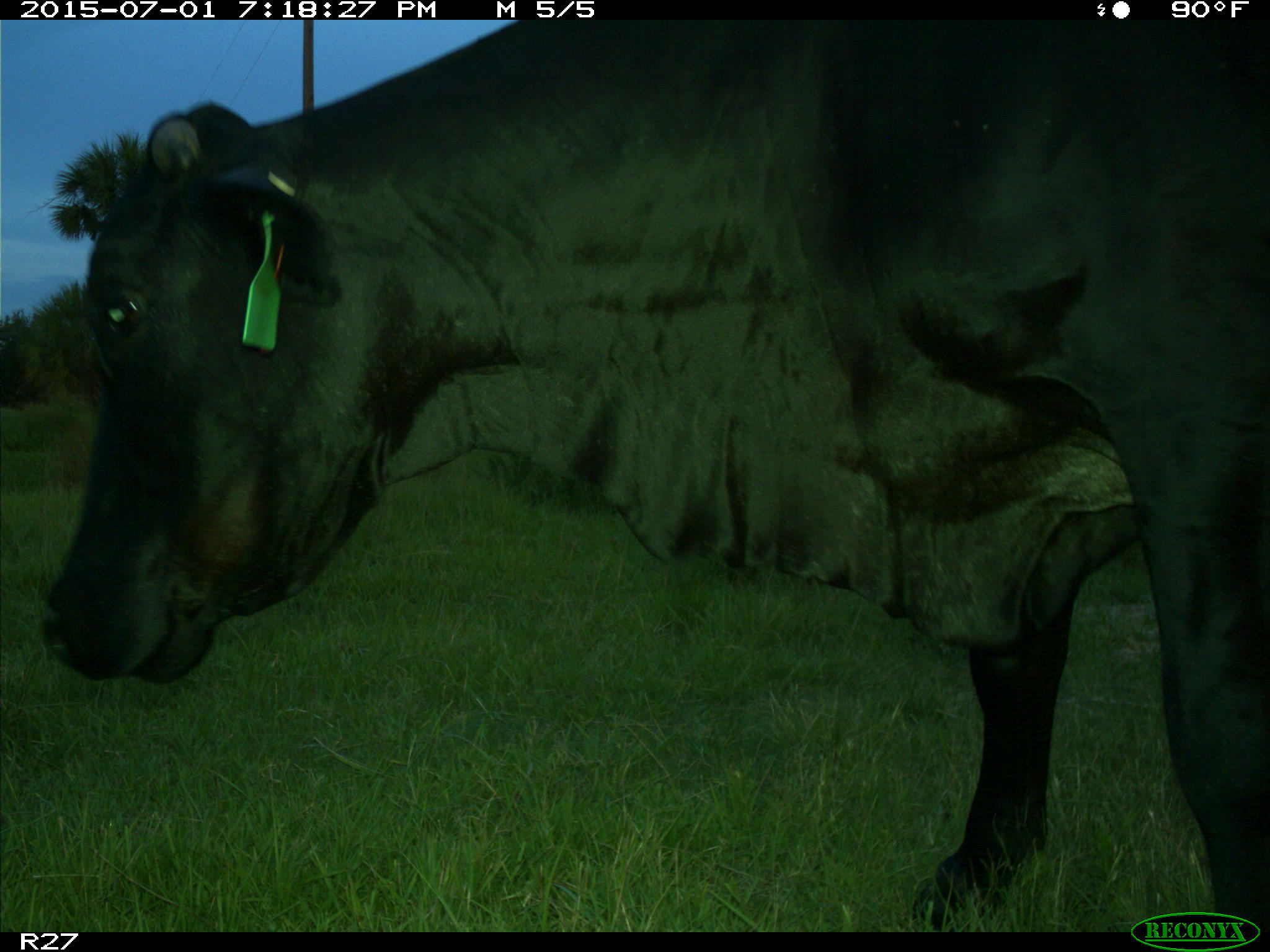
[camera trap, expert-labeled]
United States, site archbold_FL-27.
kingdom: Animalia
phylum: Chordata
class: Mammalia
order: Artiodactyla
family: Bovidae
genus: Bos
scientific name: Bos taurus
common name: domestic cow